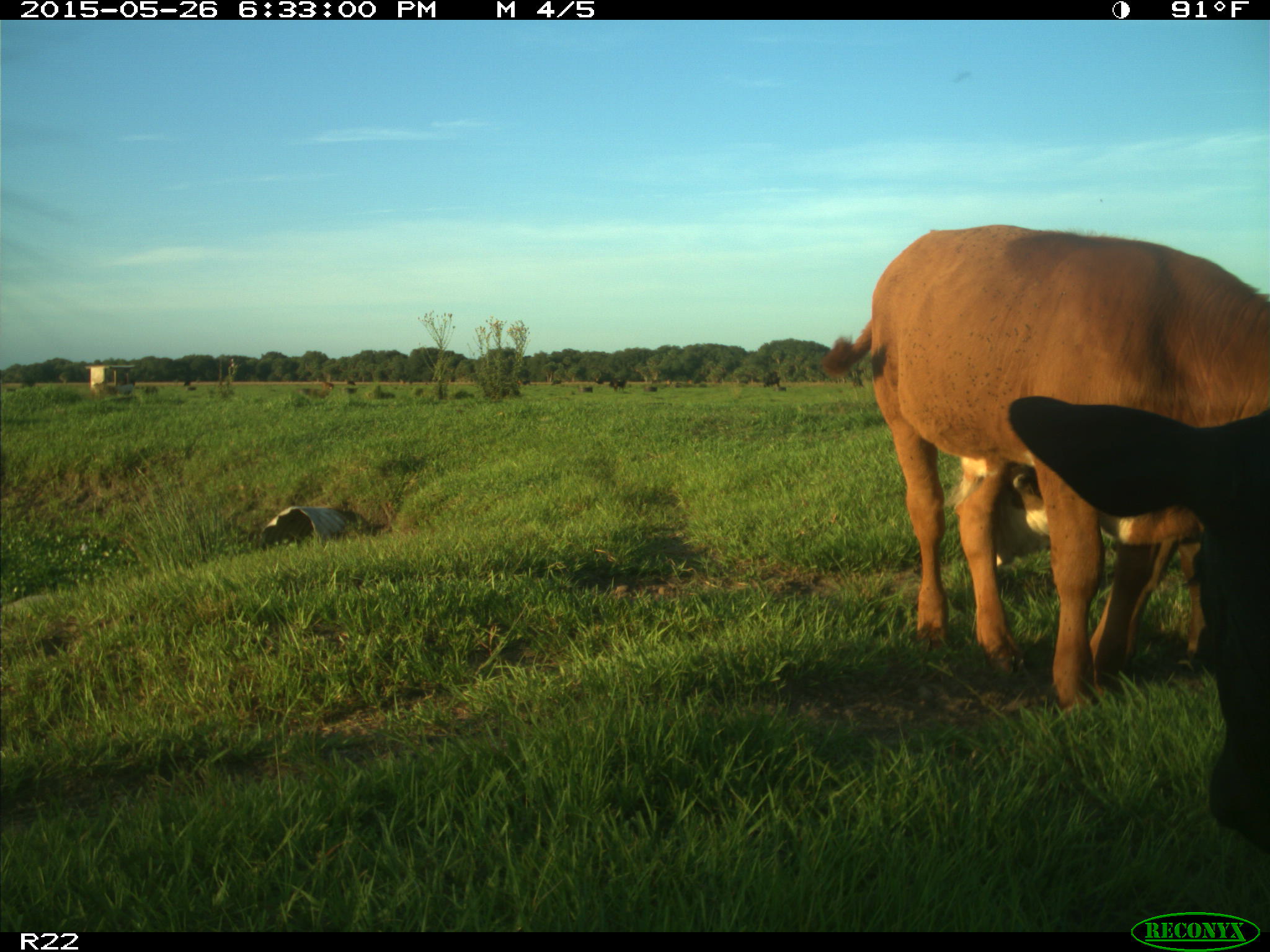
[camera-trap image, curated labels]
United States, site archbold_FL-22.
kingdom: Animalia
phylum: Chordata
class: Mammalia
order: Artiodactyla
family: Bovidae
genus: Bos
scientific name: Bos taurus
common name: domestic cow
Bos taurus (domestic cow).